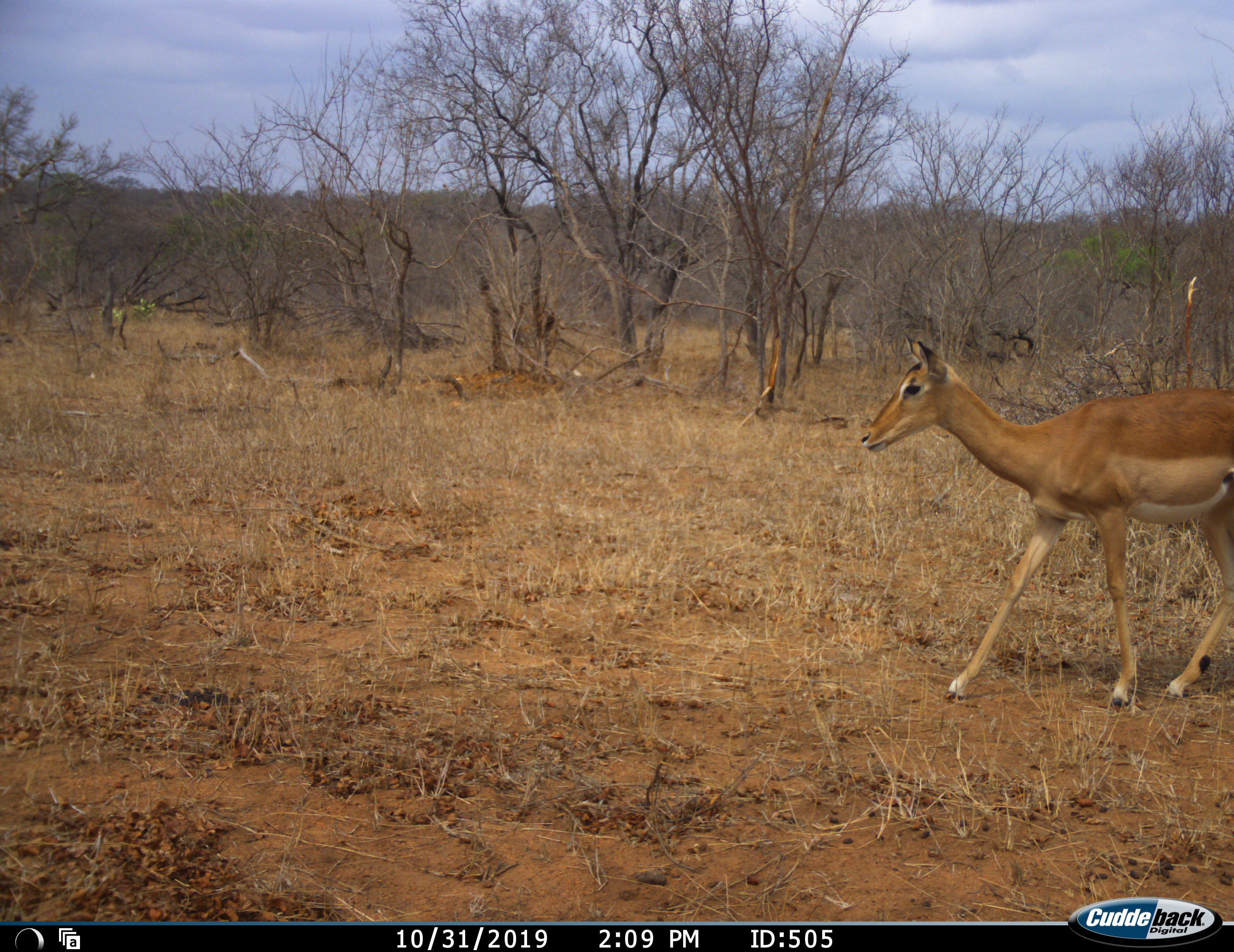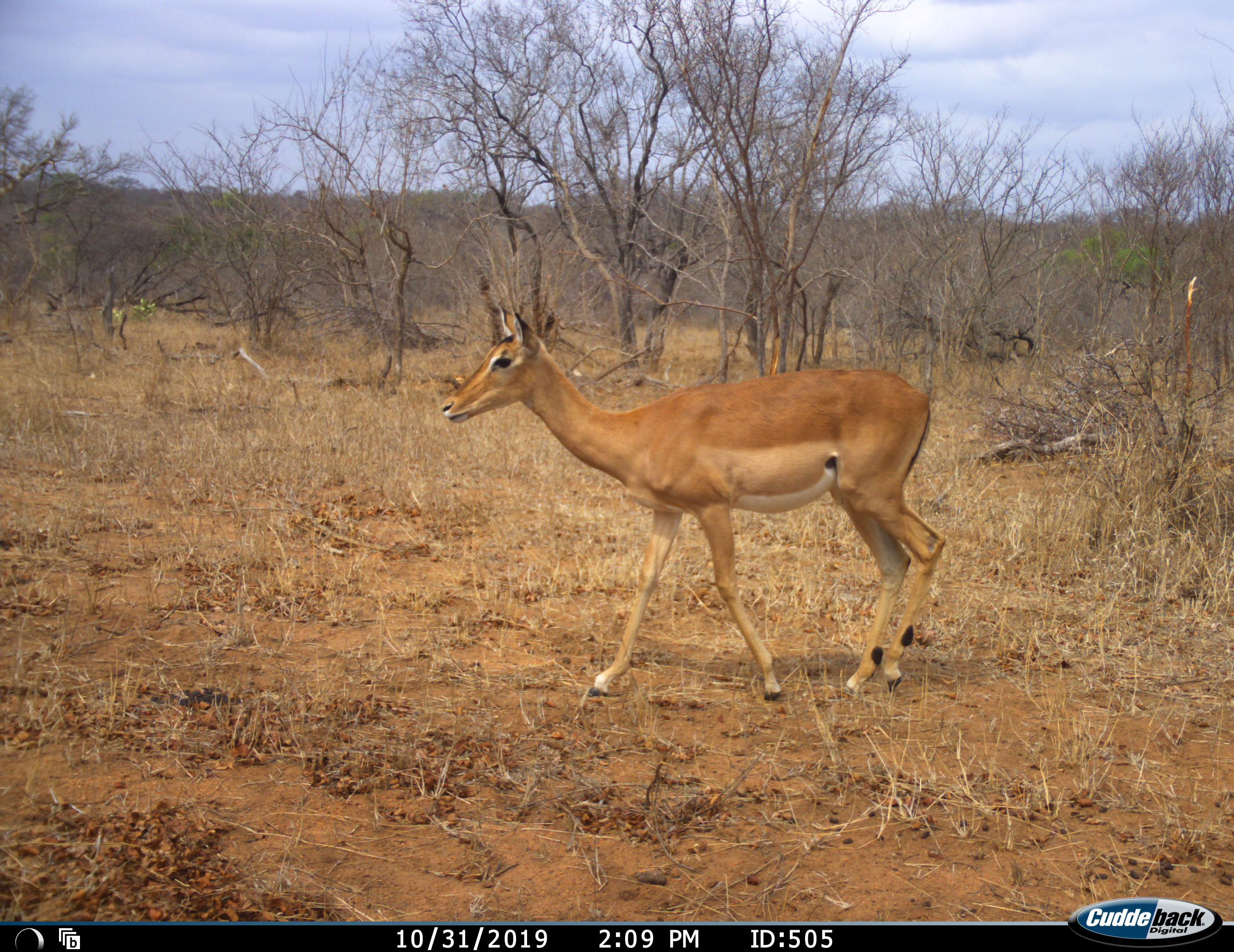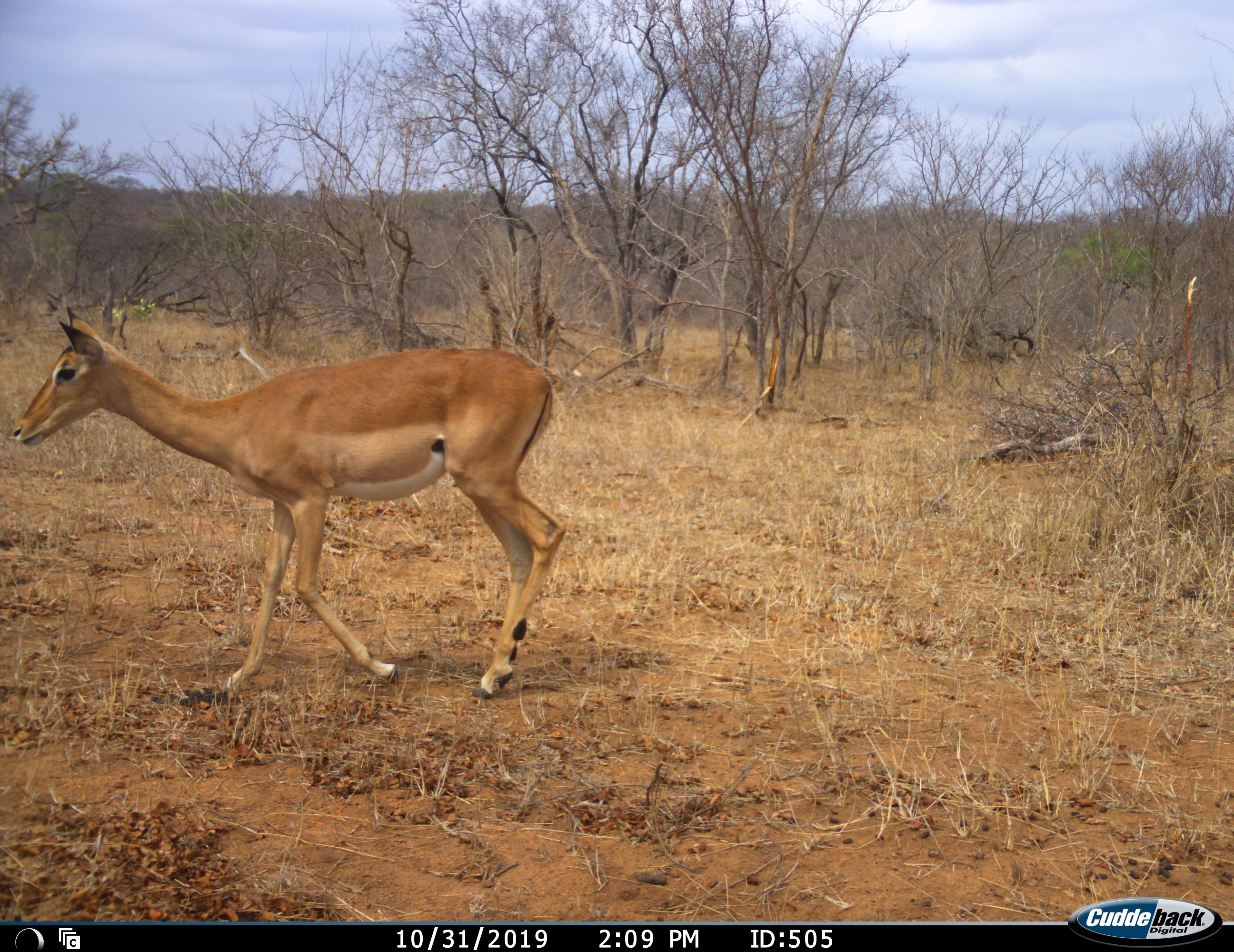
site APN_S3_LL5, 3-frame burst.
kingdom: Animalia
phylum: Chordata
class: Mammalia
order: Artiodactyla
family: Bovidae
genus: Aepyceros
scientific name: Aepyceros melampus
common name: impala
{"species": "impala (Aepyceros melampus)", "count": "1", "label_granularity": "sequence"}